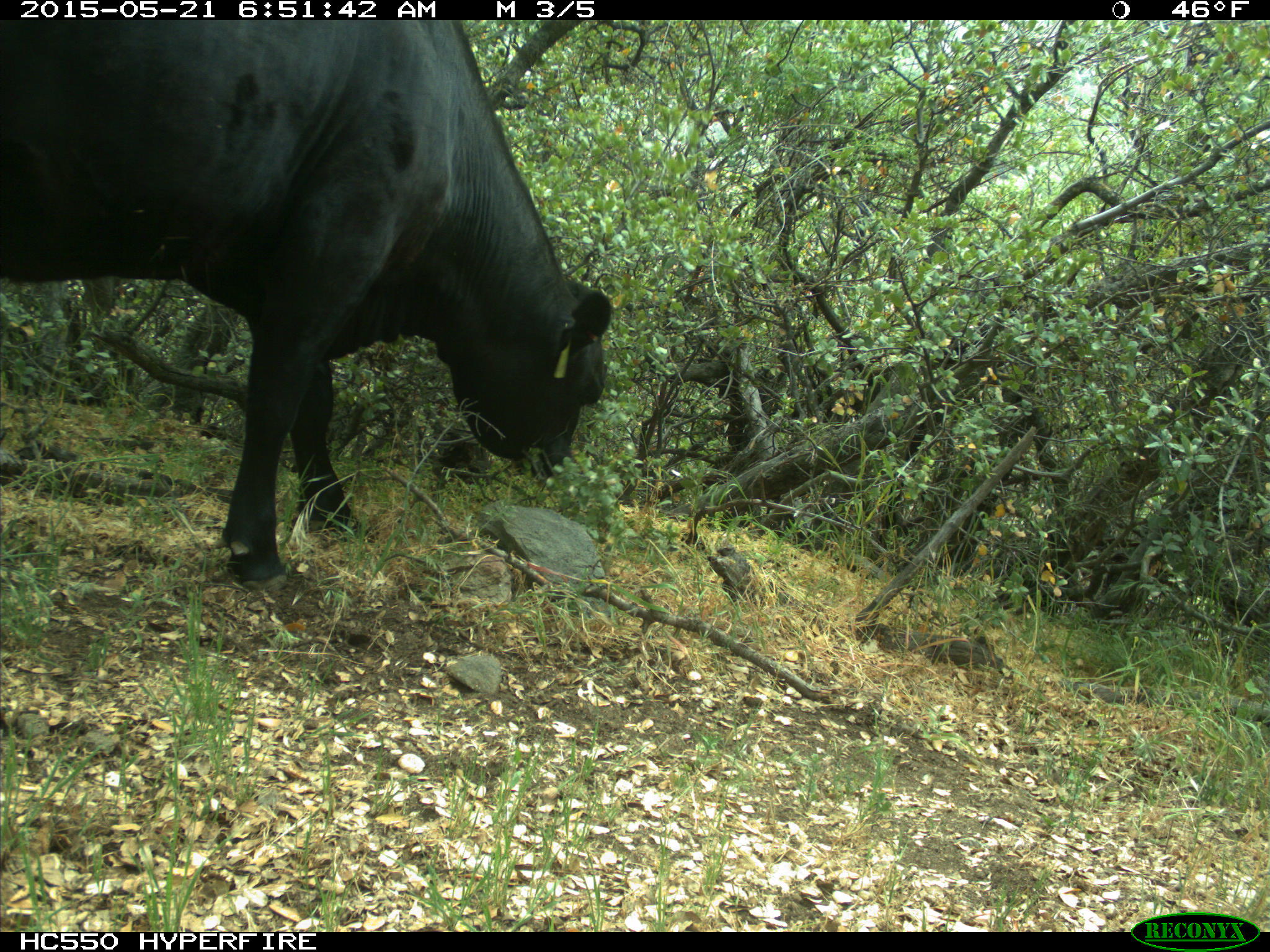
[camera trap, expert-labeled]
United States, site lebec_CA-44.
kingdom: Animalia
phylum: Chordata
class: Mammalia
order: Artiodactyla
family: Bovidae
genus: Bos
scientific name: Bos taurus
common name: domestic cow